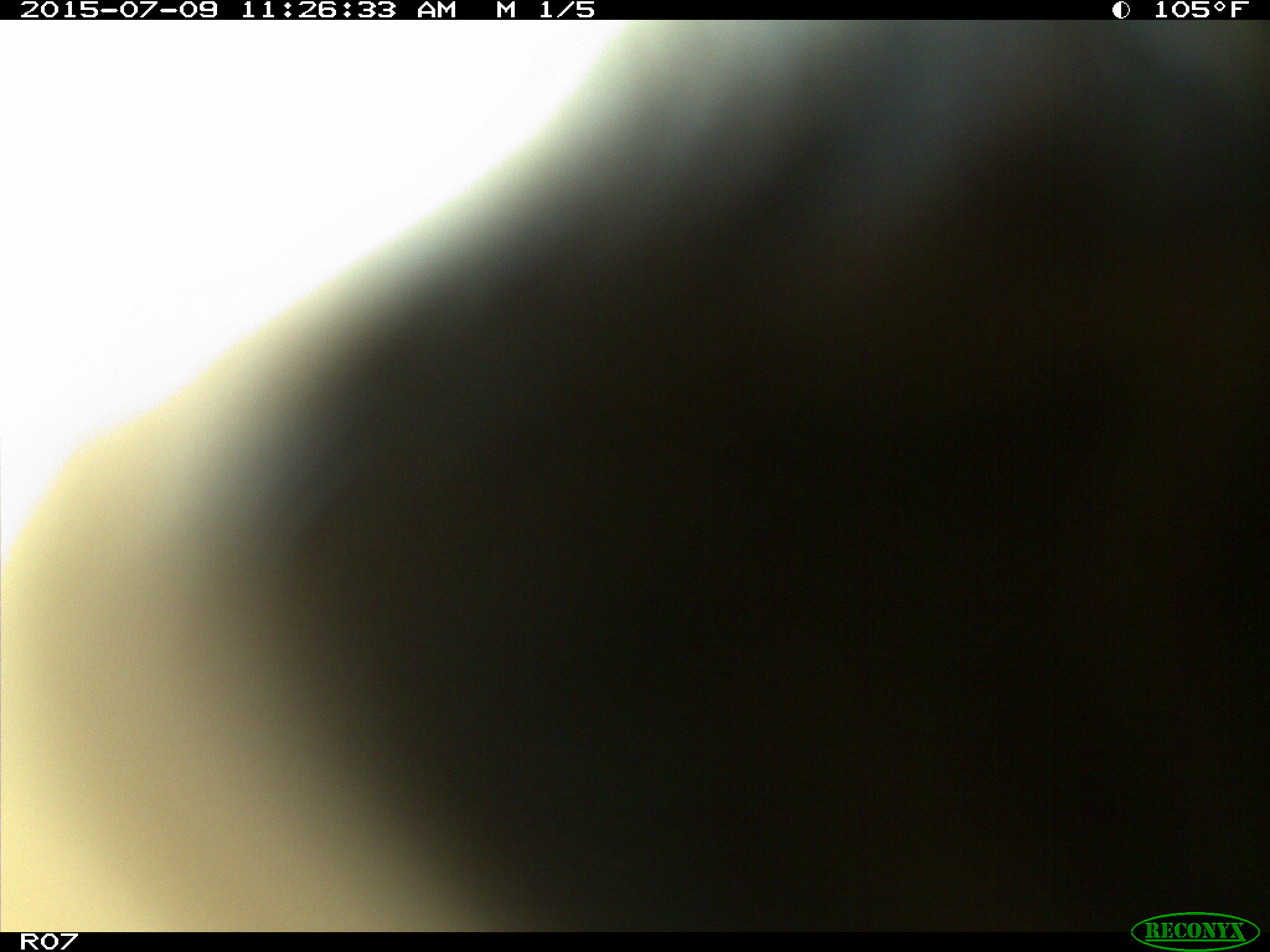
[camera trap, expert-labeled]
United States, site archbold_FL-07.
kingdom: Animalia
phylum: Chordata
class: Mammalia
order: Artiodactyla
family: Bovidae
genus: Bos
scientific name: Bos taurus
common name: domestic cow